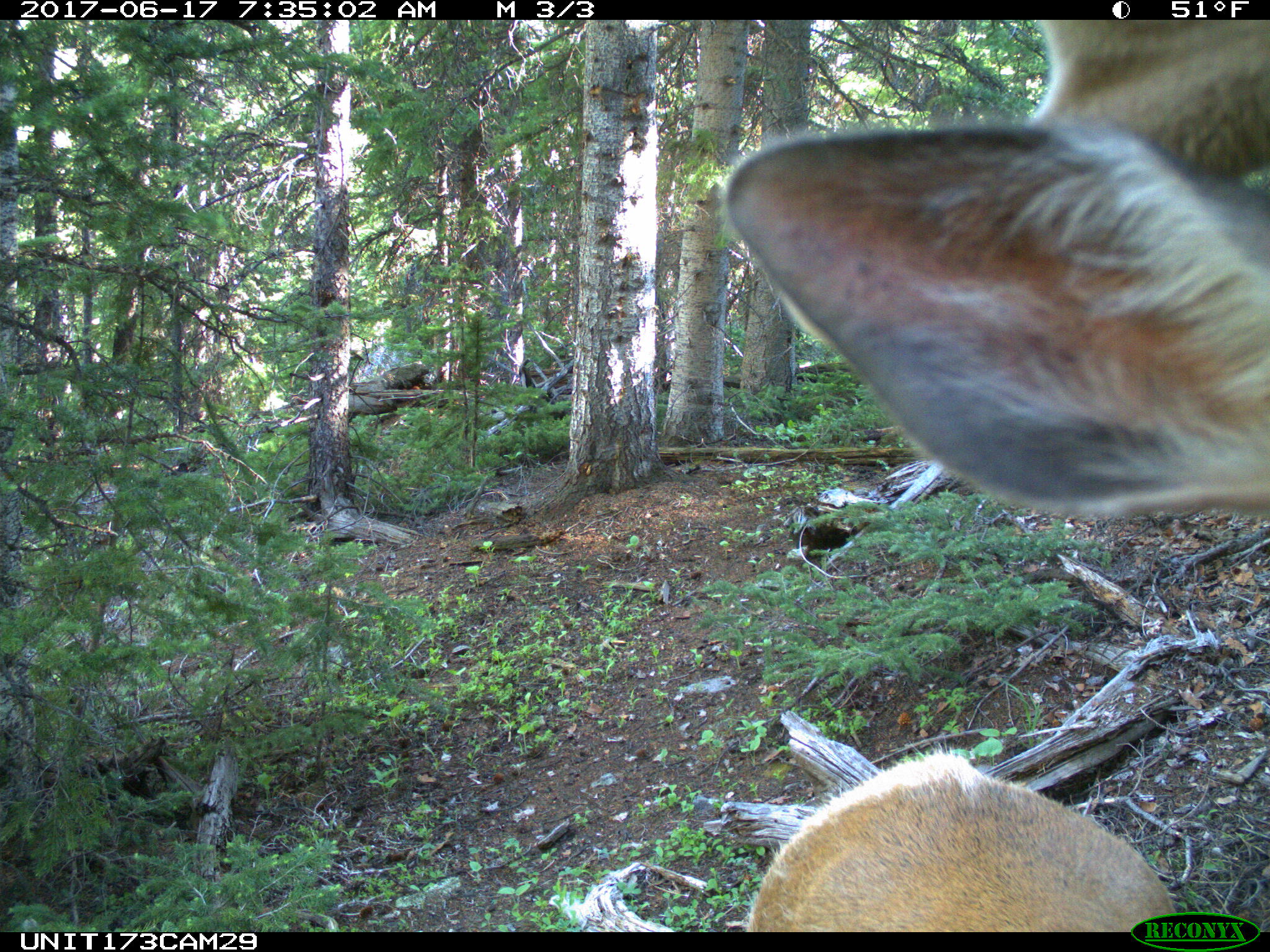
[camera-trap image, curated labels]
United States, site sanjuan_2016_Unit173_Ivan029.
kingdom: Animalia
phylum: Chordata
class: Mammalia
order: Artiodactyla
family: Cervidae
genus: Cervus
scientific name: Cervus elaphus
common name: red deer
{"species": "Cervus elaphus (red deer)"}